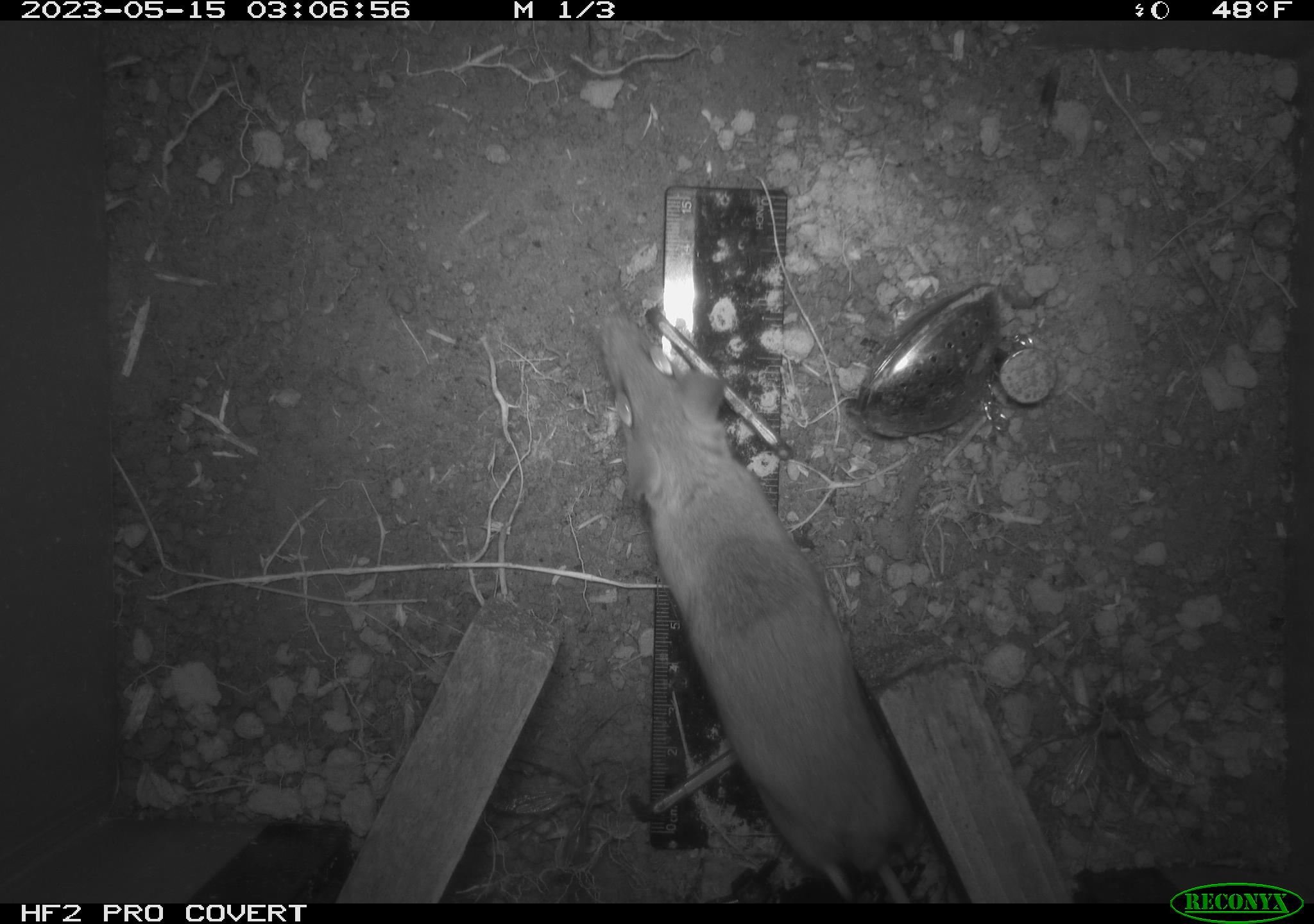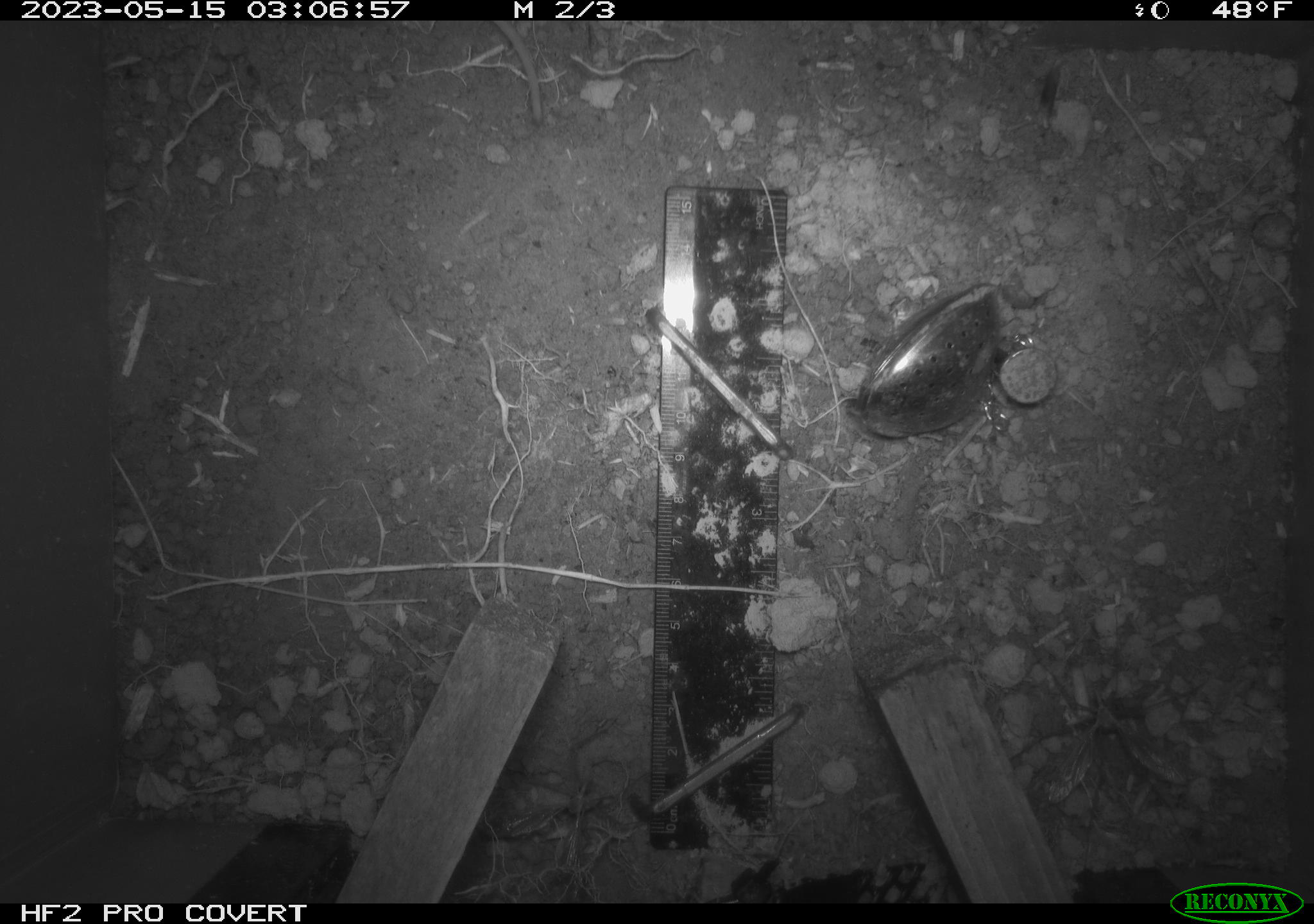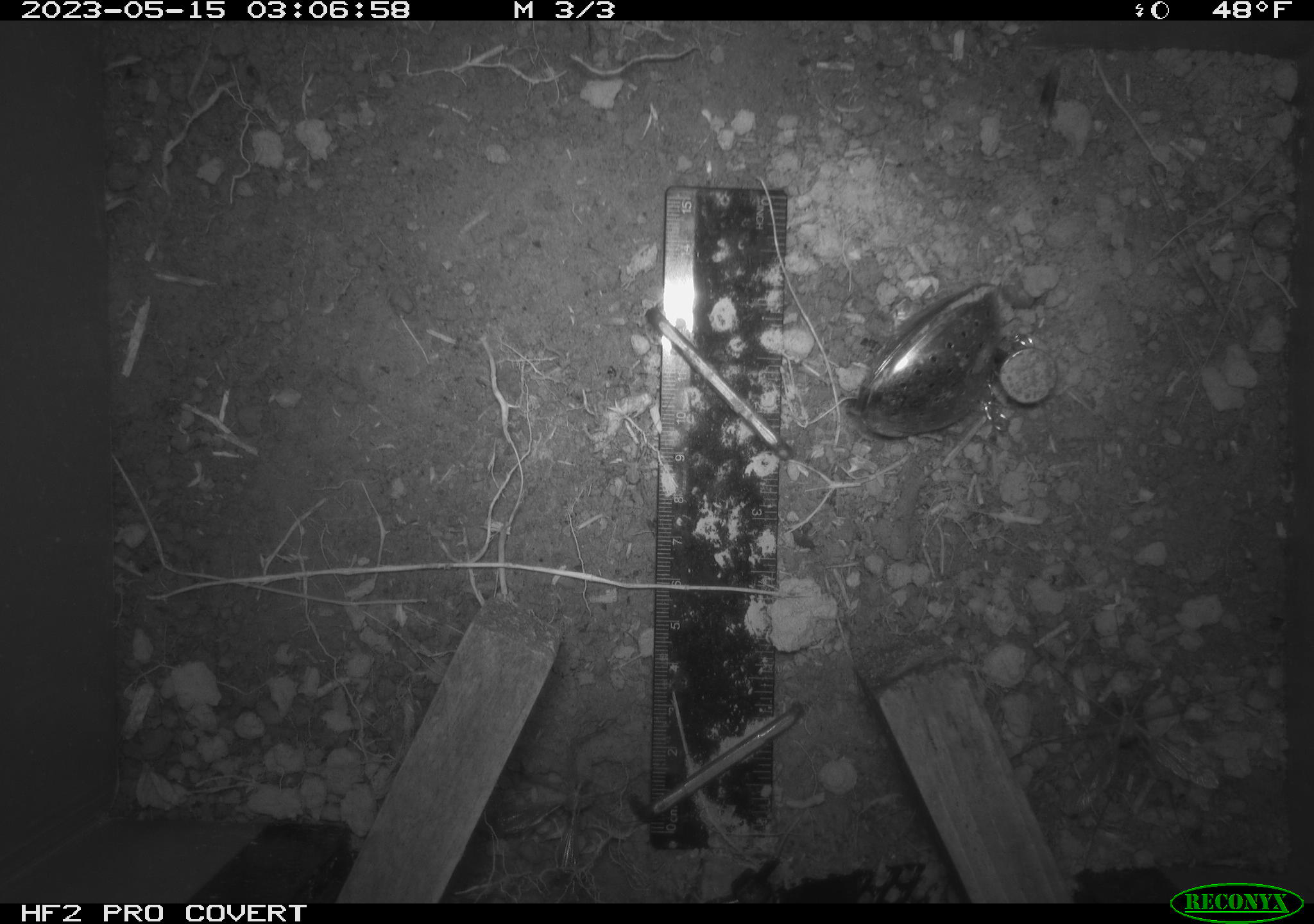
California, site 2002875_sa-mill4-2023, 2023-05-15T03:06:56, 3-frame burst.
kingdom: Animalia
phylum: Chordata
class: Mammalia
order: Rodentia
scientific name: Rodentia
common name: mouse species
Mouse species (Rodentia).